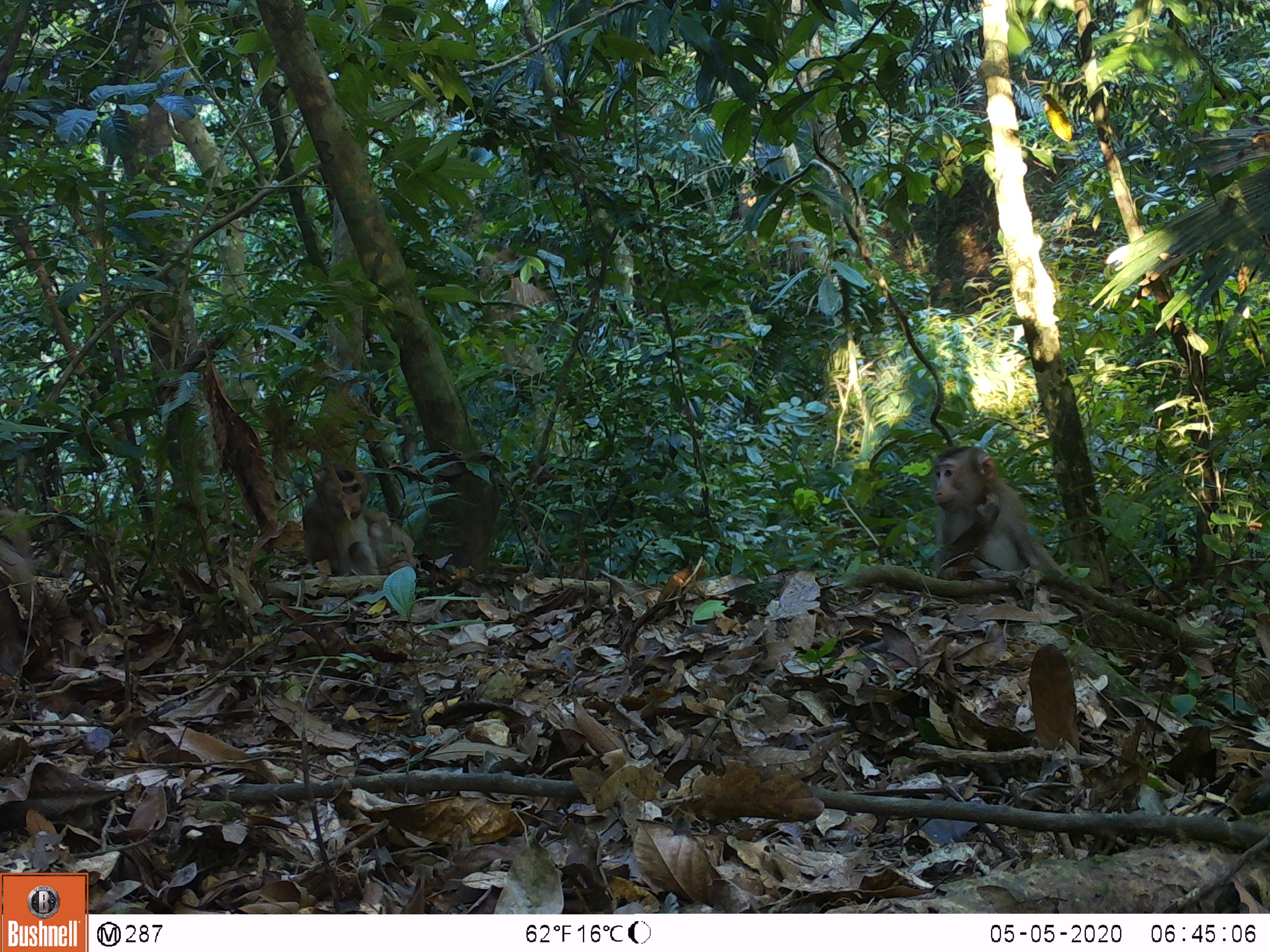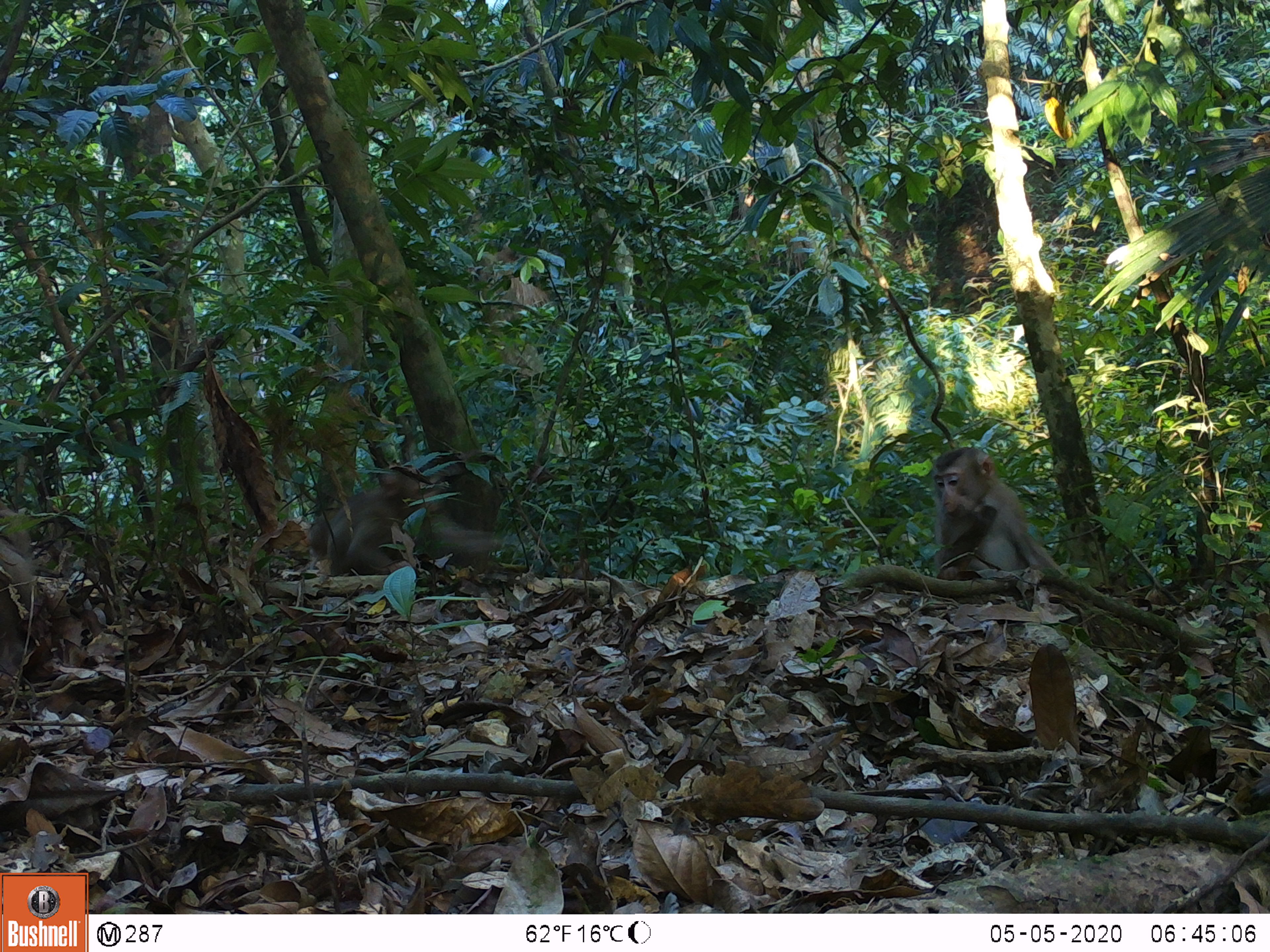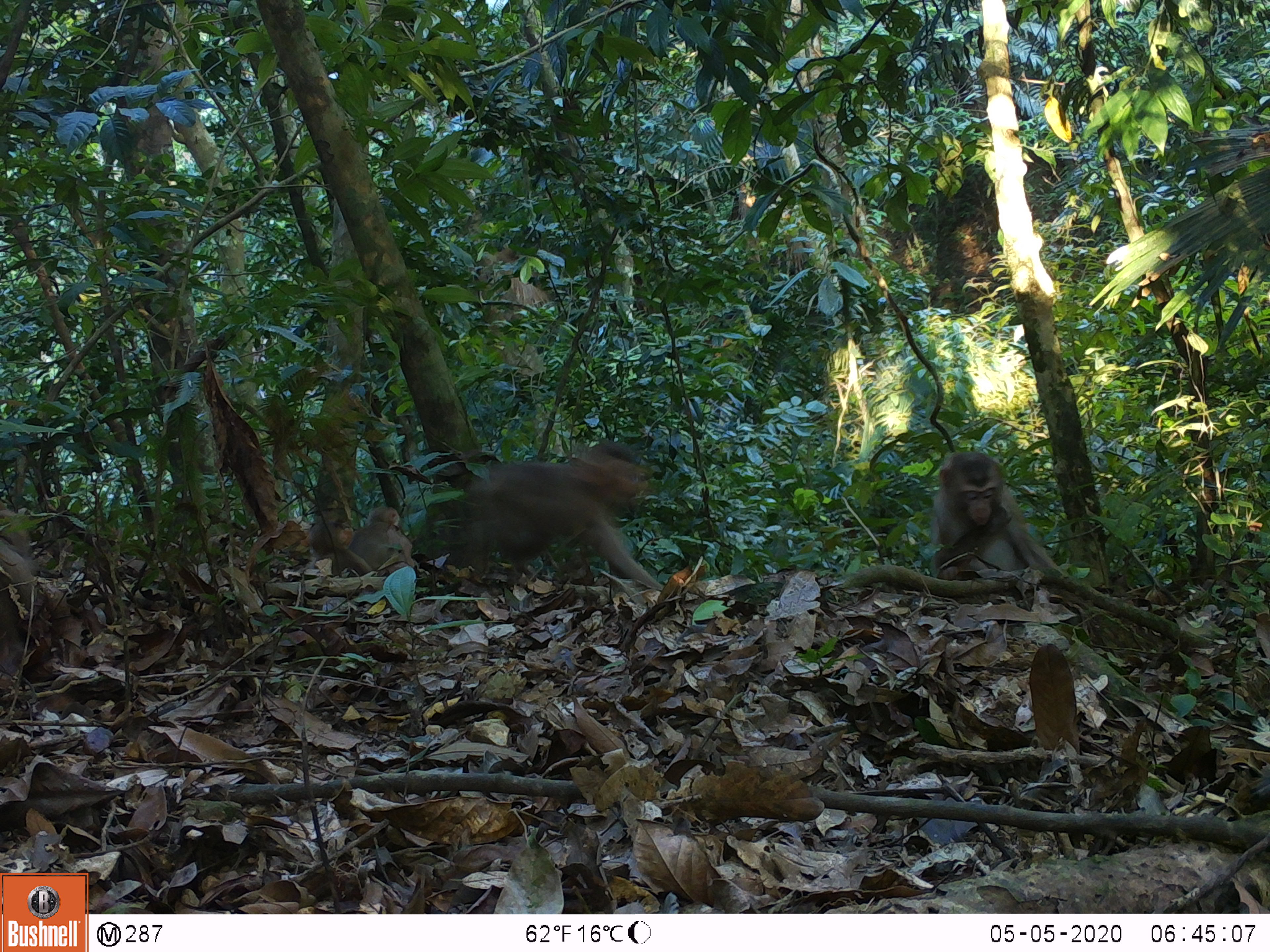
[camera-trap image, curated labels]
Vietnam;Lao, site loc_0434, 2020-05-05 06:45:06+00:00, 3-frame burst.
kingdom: Animalia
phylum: Chordata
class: Mammalia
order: Primates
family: Cercopithecidae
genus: Macaca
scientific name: Macaca nemestrina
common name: pig-tailed macaque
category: pig tailed macaque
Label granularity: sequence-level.